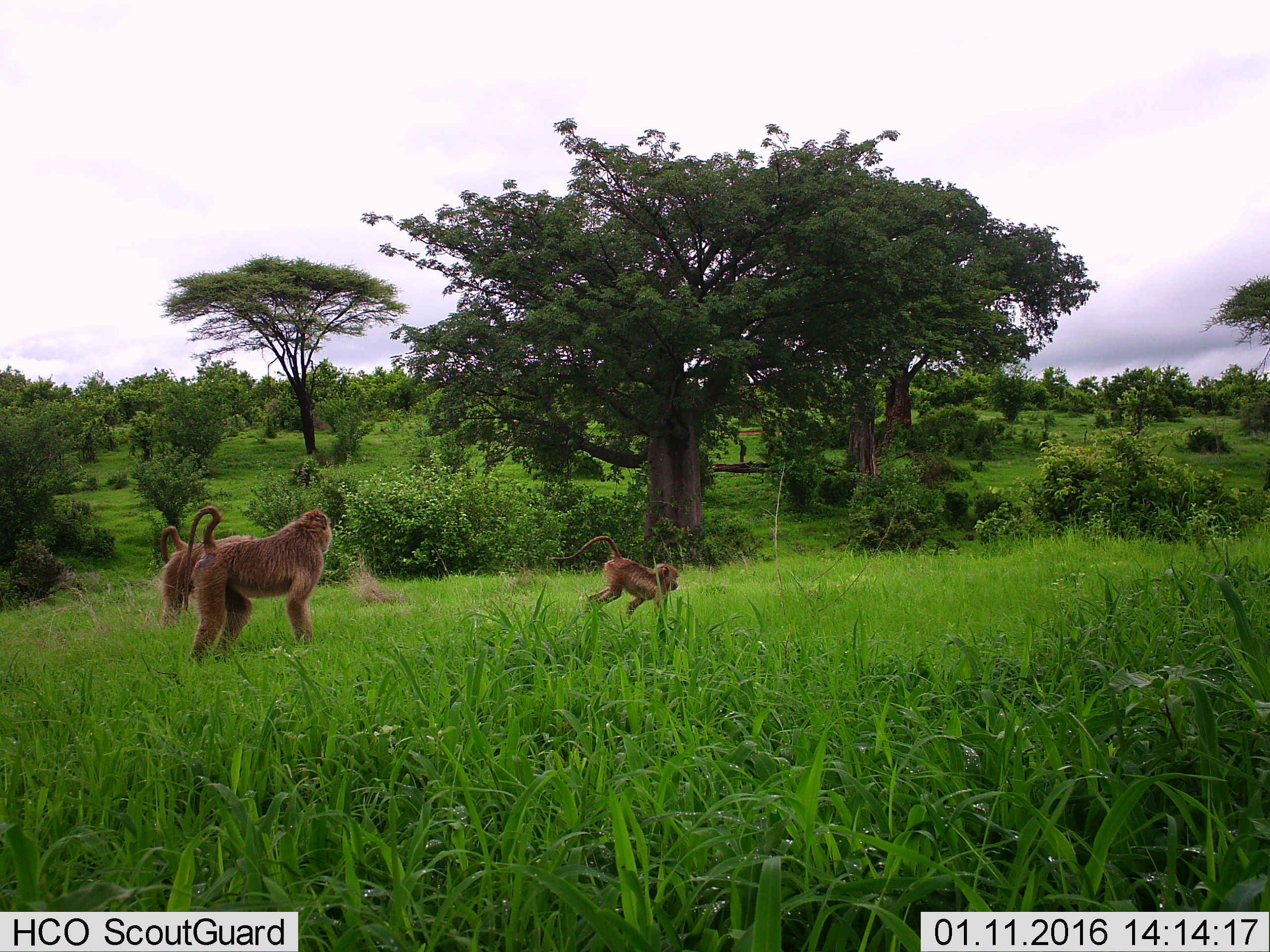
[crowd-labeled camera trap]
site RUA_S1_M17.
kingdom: Animalia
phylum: Chordata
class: Mammalia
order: Primates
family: Cercopithecidae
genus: Papio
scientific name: Papio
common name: baboon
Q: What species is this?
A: Baboon (Papio).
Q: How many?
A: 3.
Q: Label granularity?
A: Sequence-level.